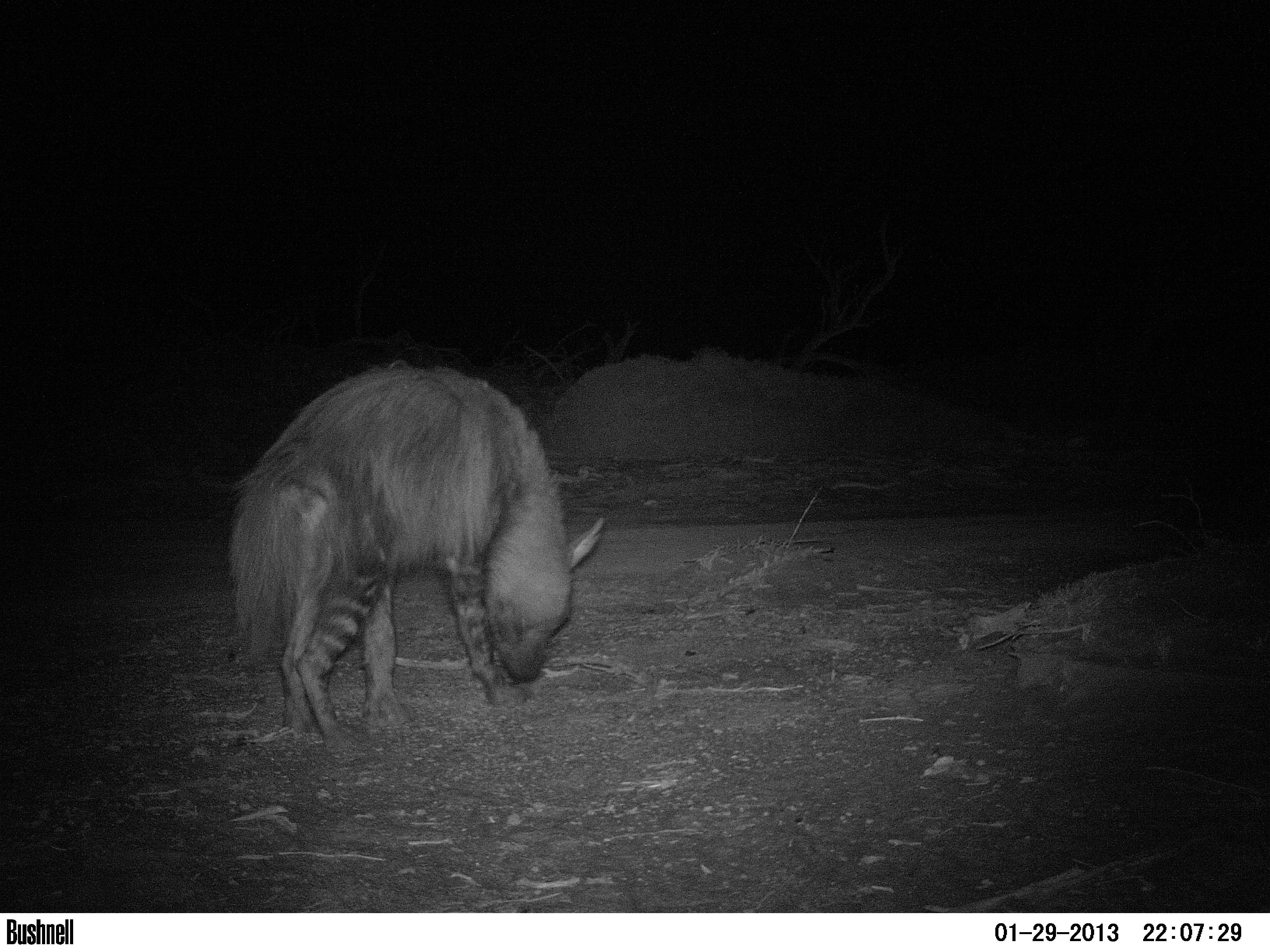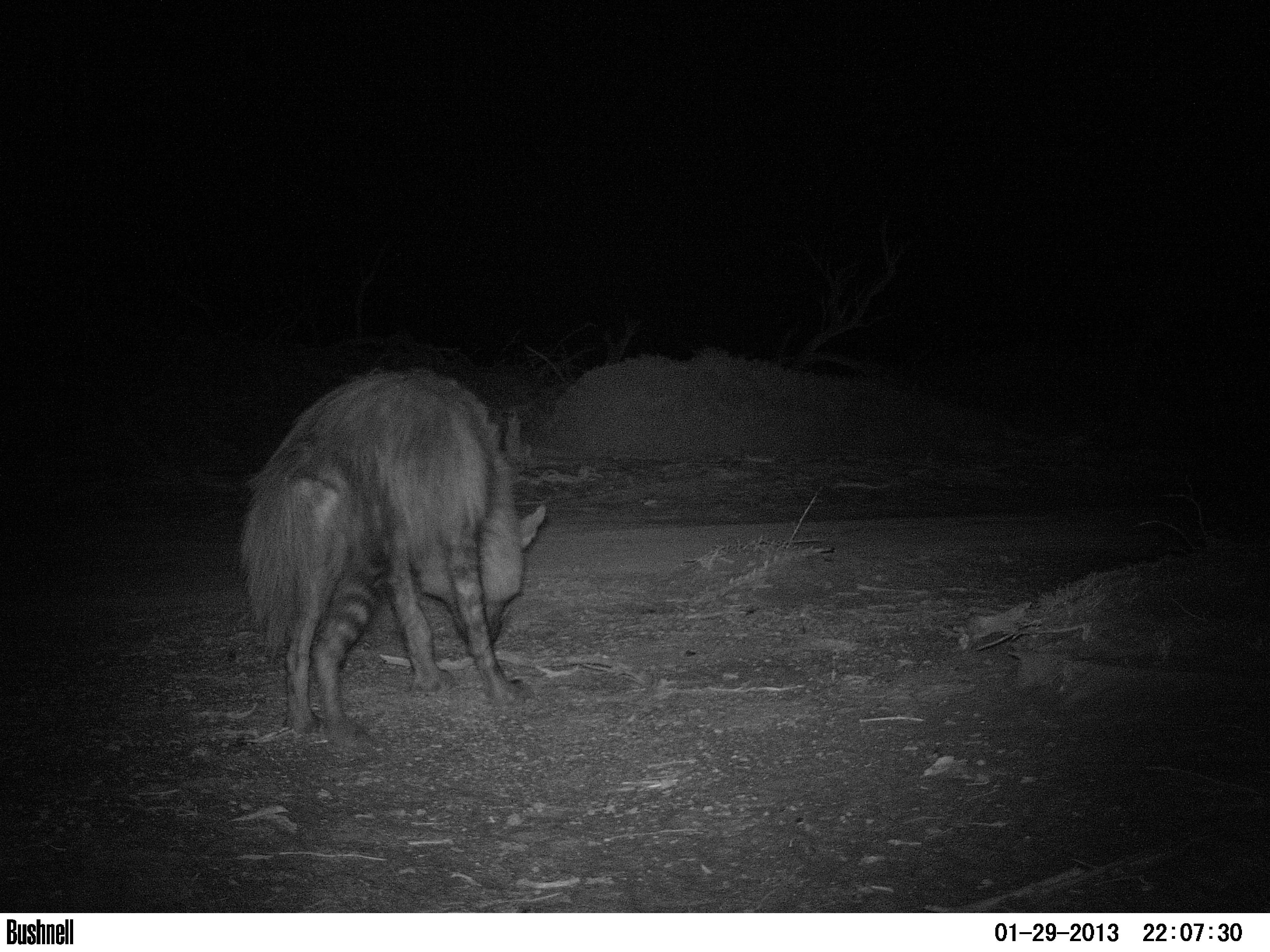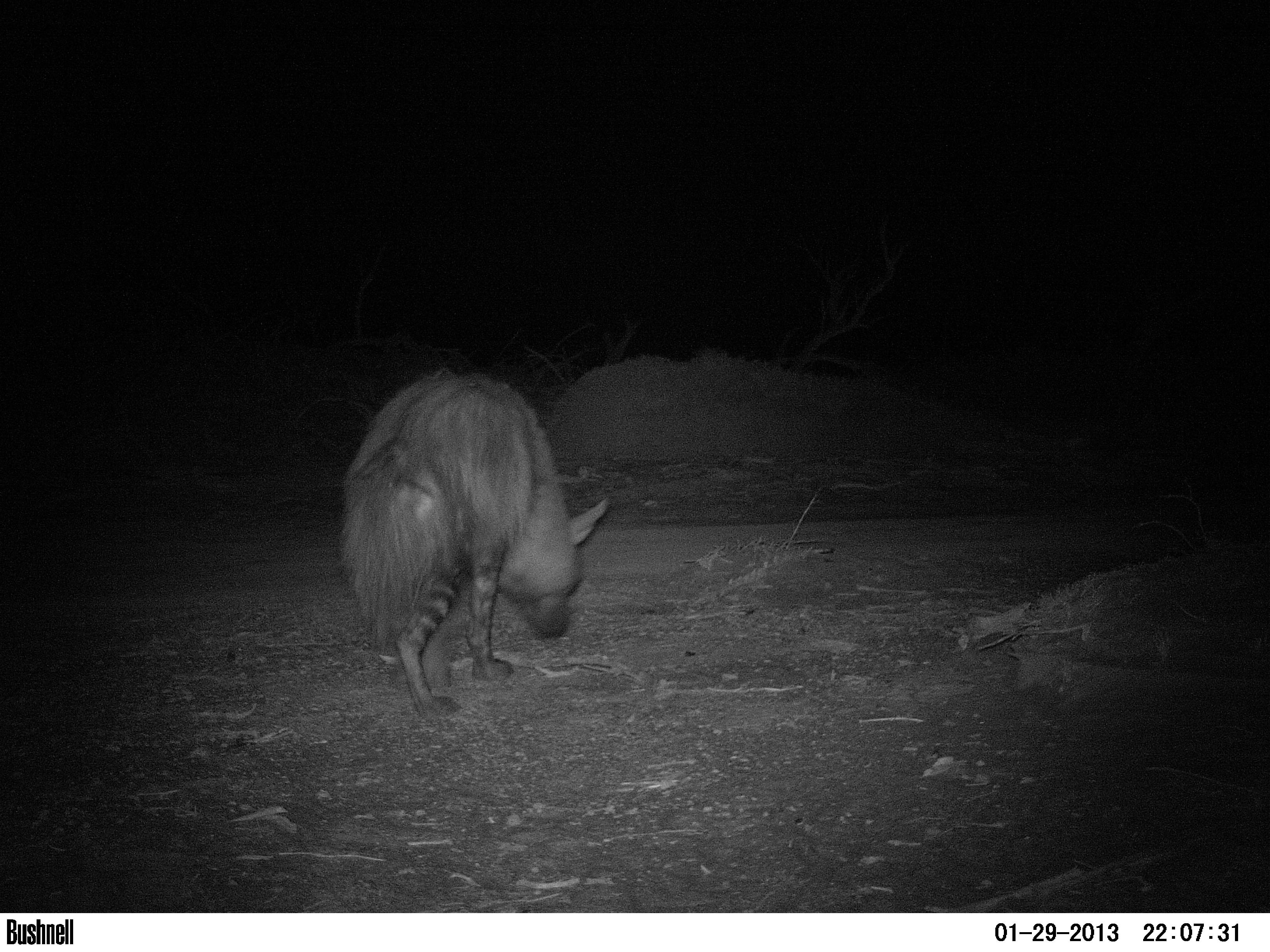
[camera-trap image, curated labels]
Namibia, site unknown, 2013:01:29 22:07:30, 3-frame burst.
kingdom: Animalia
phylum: Chordata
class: Mammalia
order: Carnivora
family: Hyaenidae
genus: Parahyaena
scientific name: Parahyaena brunnea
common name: brown hyena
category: hyaena brunnea